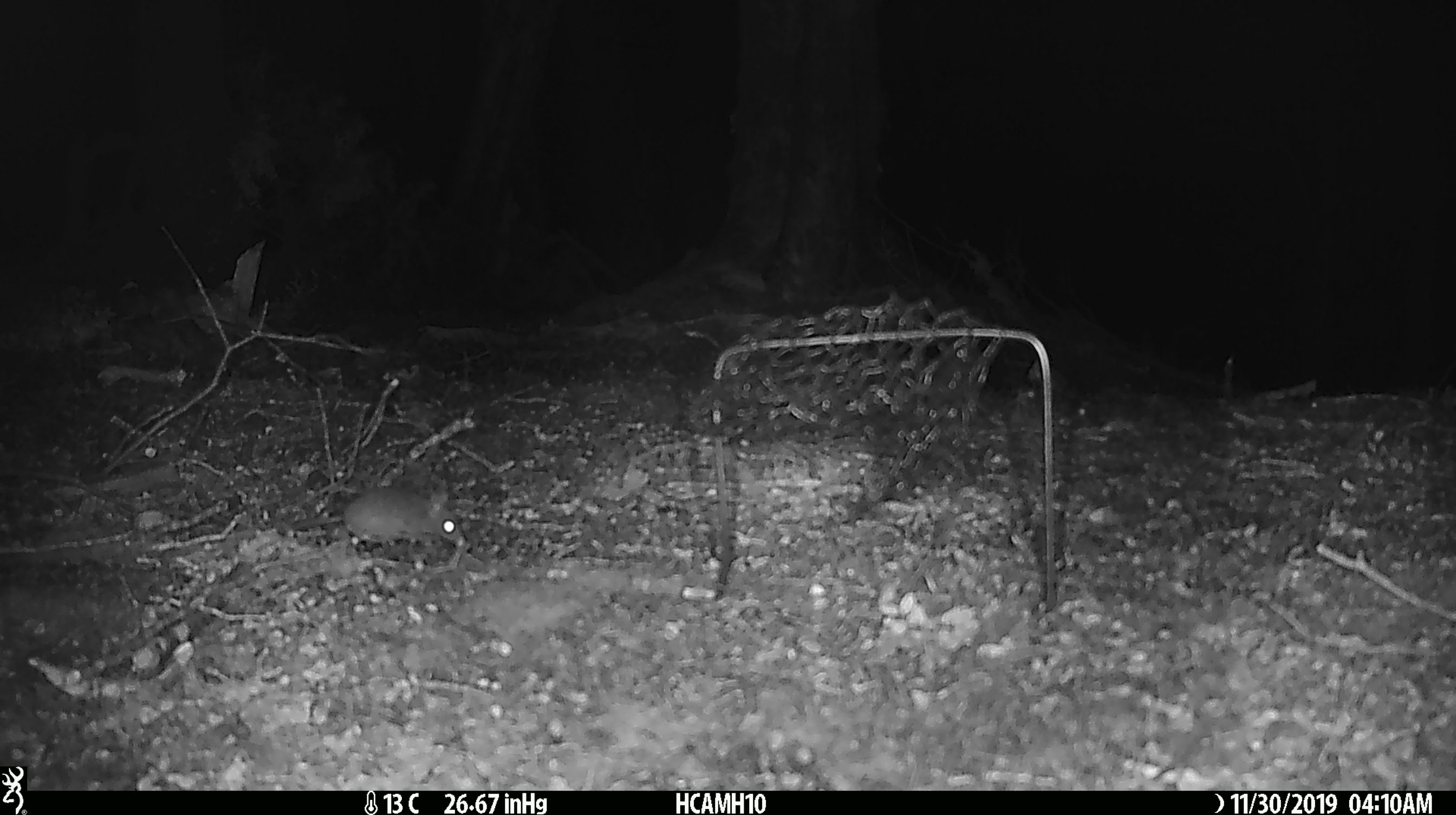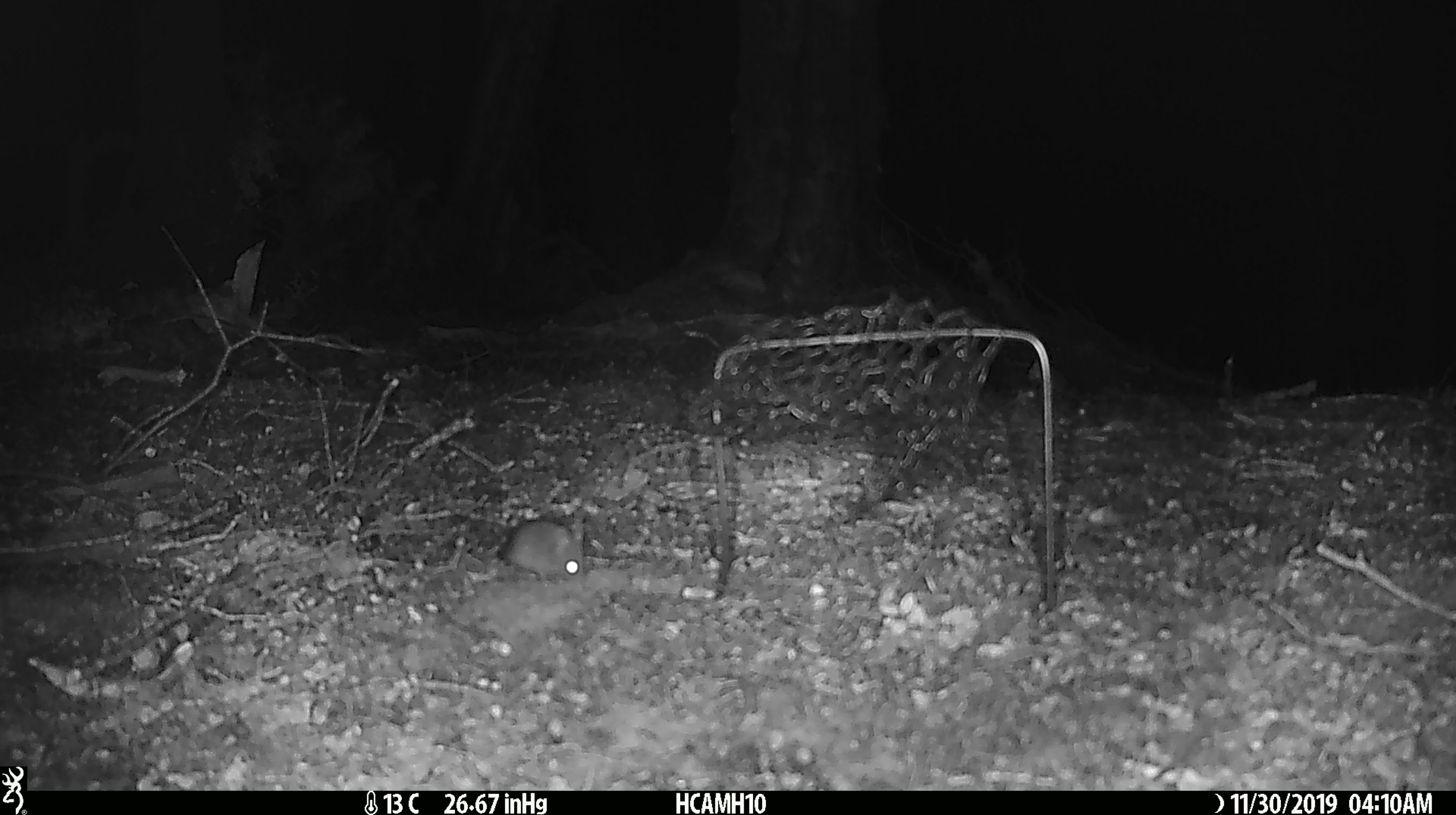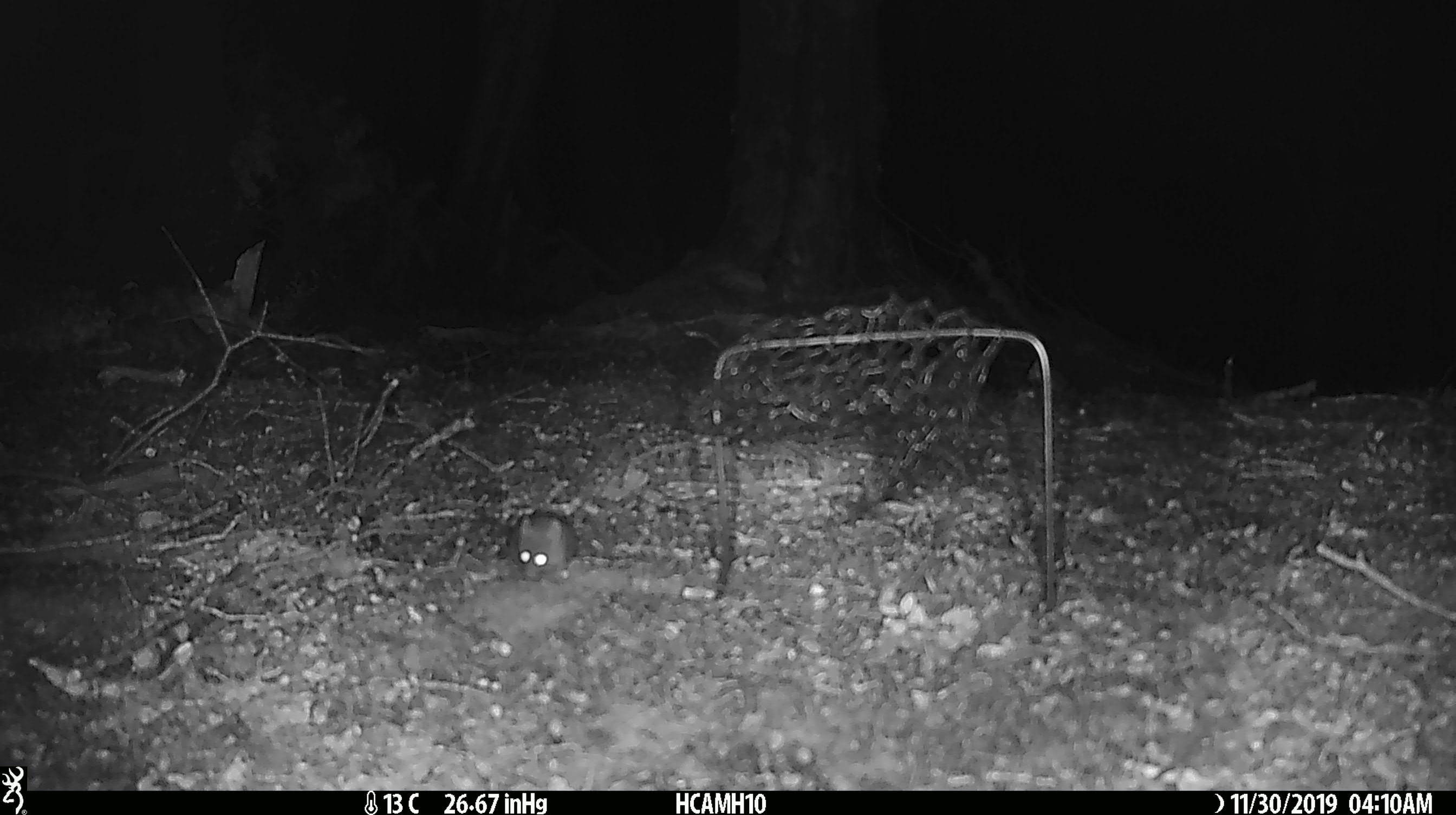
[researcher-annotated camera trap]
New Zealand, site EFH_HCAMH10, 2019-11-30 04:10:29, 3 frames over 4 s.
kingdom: Animalia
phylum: Chordata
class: Mammalia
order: Rodentia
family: Muridae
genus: Mus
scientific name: Mus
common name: mouse